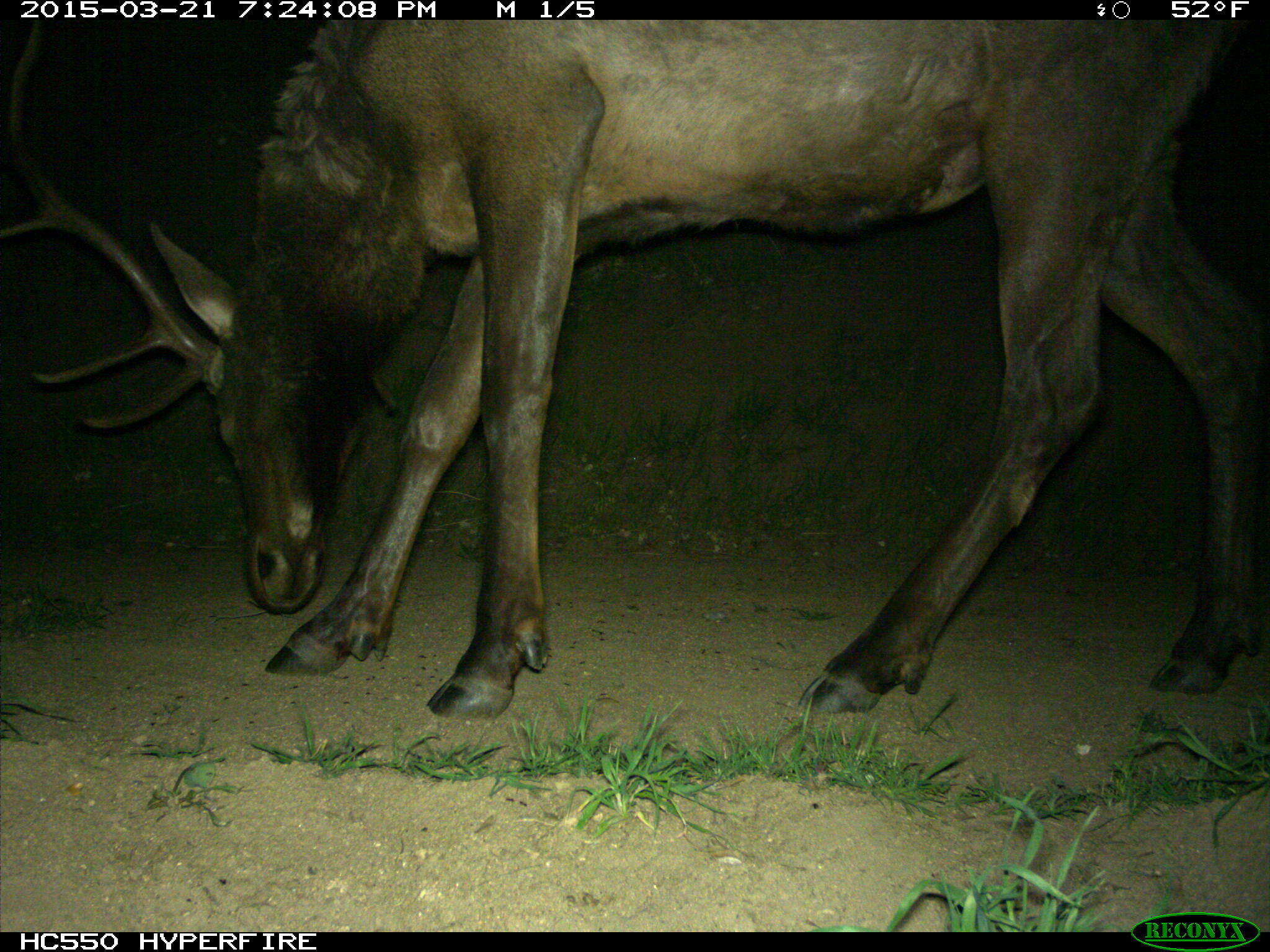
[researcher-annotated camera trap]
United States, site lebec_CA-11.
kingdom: Animalia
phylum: Chordata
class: Mammalia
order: Artiodactyla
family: Cervidae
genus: Cervus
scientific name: Cervus canadensis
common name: elk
Cervus canadensis (elk).